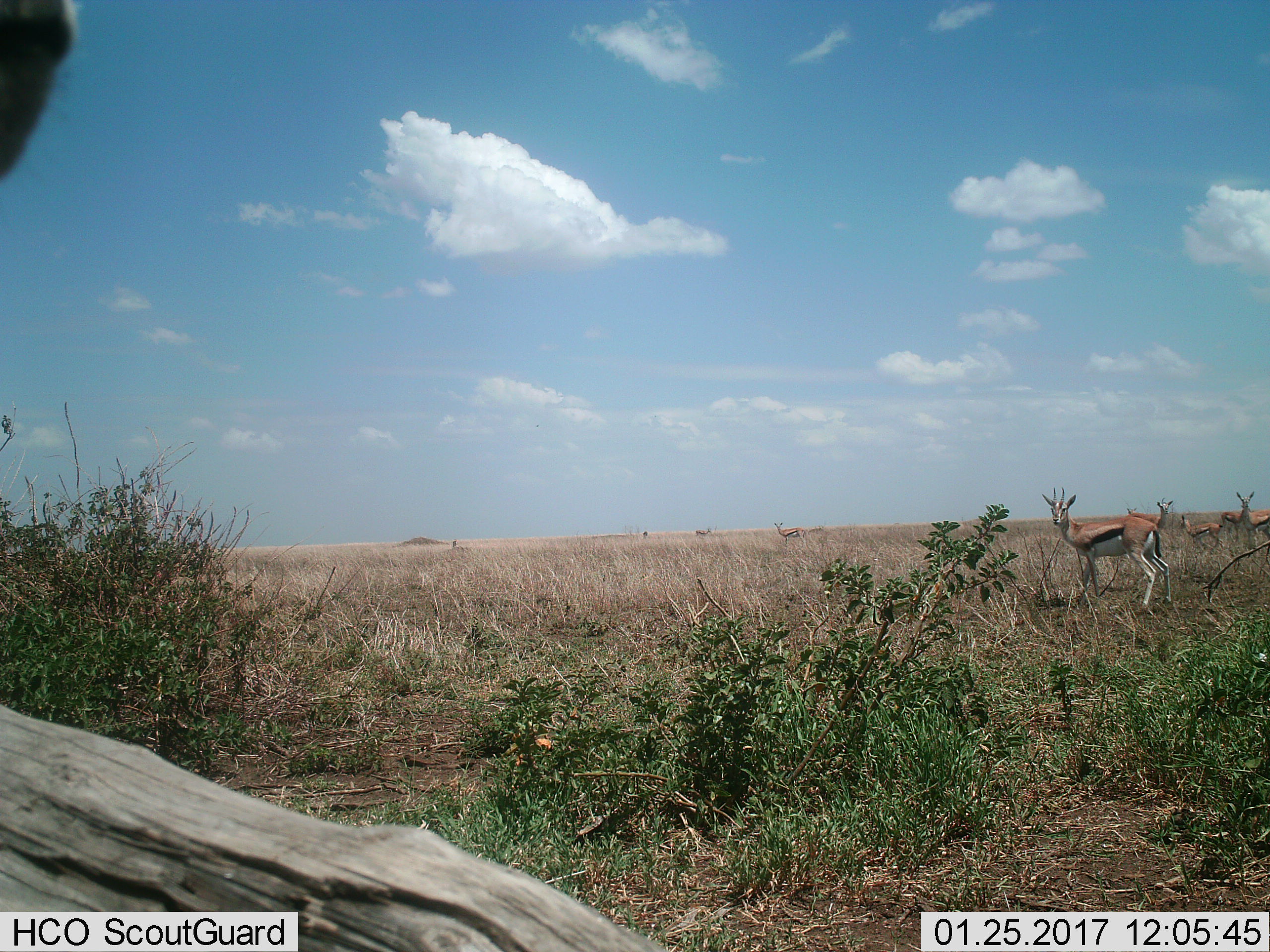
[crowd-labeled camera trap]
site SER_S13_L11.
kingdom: Animalia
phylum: Chordata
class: Mammalia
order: Artiodactyla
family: Bovidae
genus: Eudorcas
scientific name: Eudorcas thomsonii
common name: thomson's gazelle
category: gazellethomsons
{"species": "gazellethomsons (thomson's gazelle) (Eudorcas thomsonii)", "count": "6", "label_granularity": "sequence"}